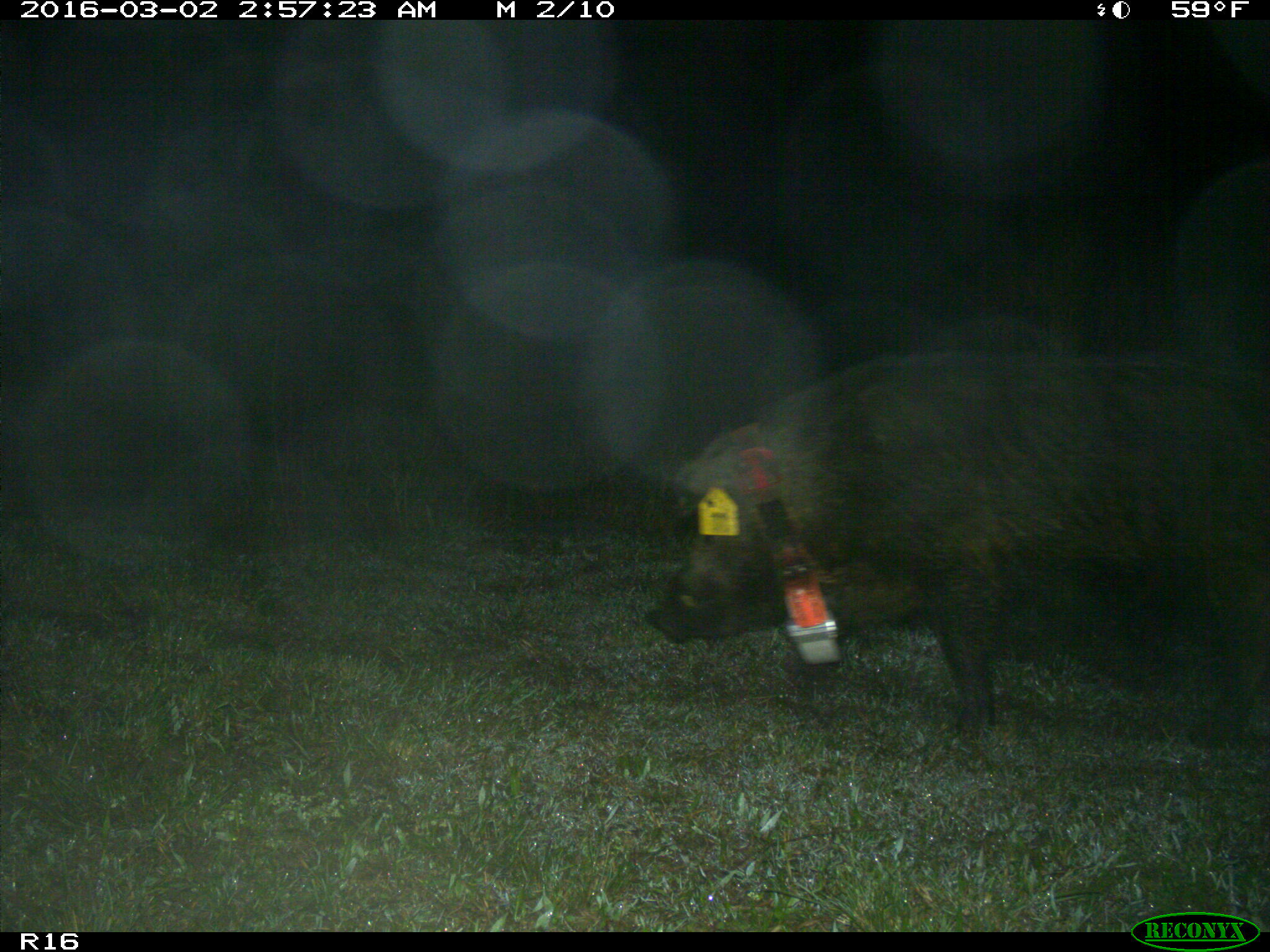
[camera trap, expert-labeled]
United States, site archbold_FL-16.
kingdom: Animalia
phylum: Chordata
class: Mammalia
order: Artiodactyla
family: Suidae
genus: Sus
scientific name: Sus scrofa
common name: wild boar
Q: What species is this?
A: Sus scrofa (wild boar).